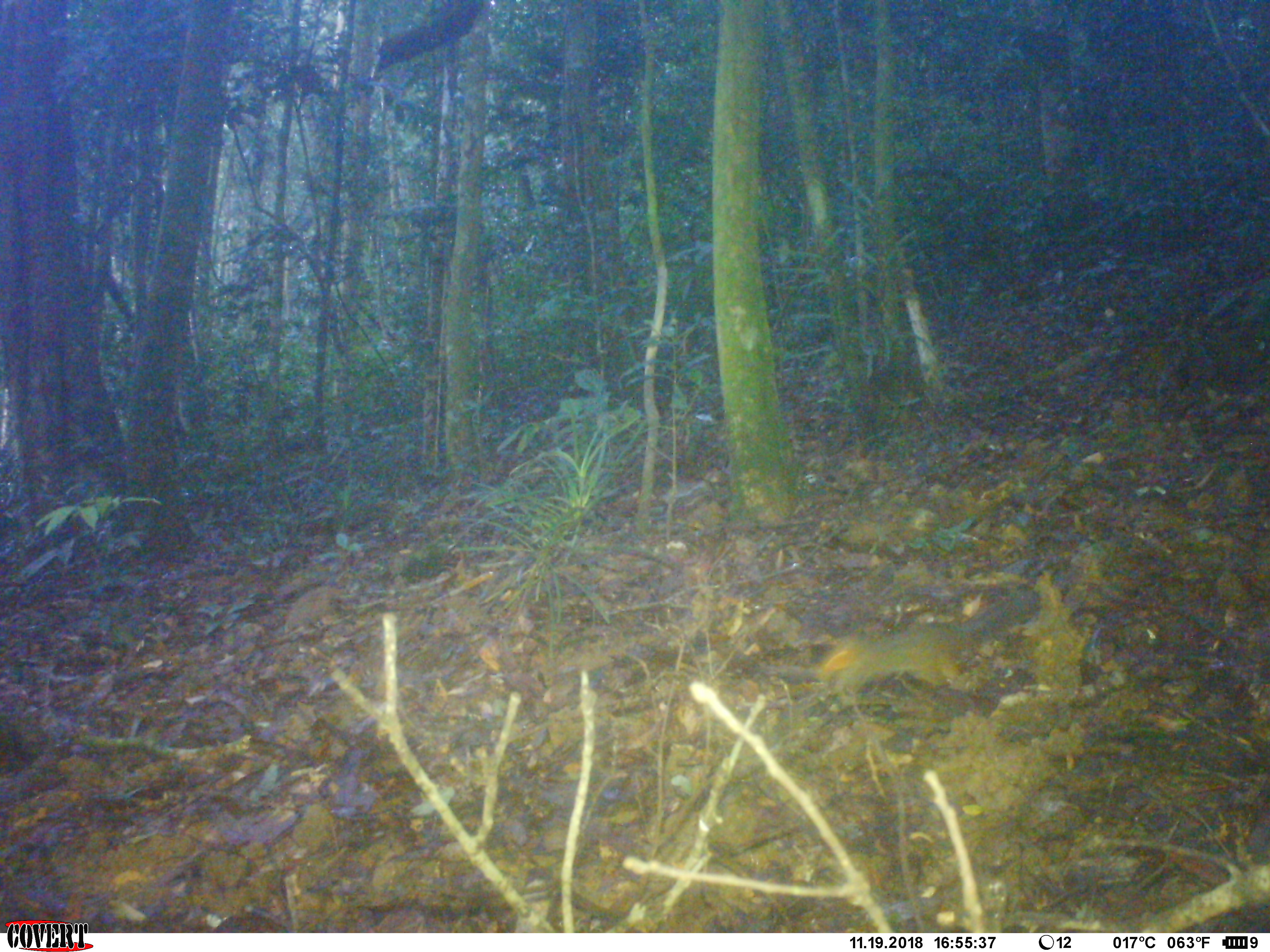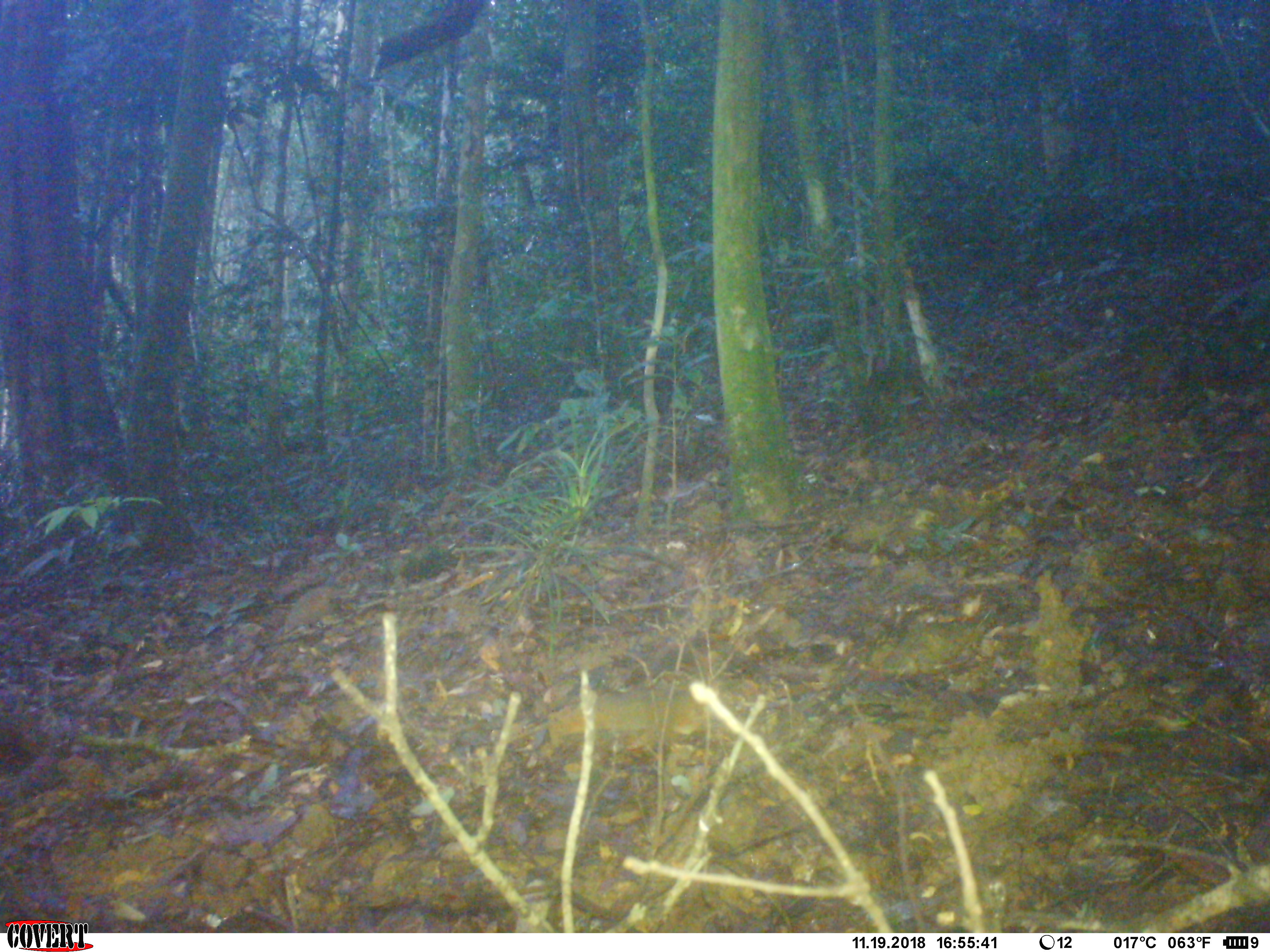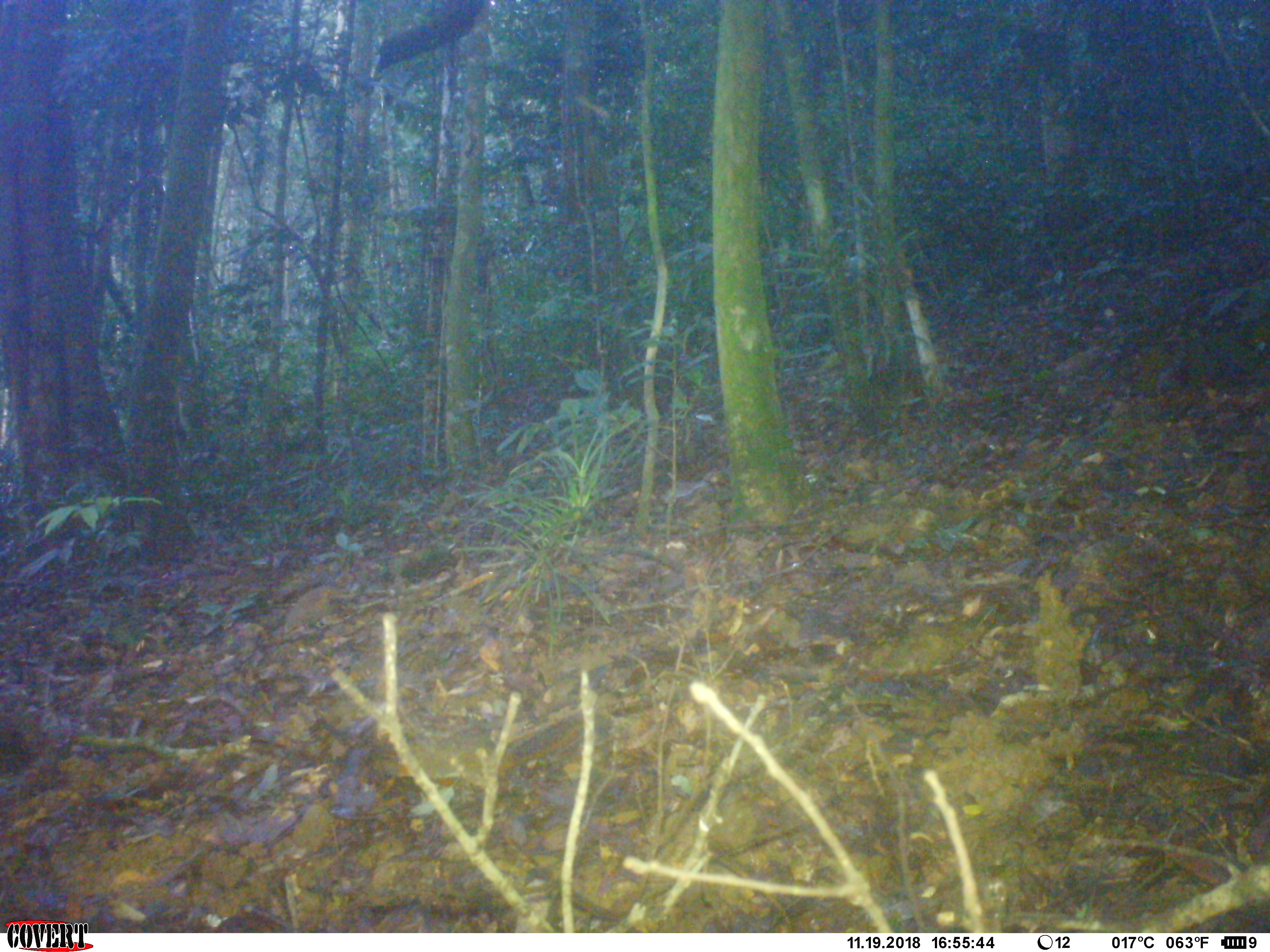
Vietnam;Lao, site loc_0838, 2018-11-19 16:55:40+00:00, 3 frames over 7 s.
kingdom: Animalia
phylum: Chordata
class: Mammalia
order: Rodentia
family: Sciuridae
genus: Dremomys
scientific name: Dremomys rufigenis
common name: red-cheeked squirrel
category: red cheeked squirrel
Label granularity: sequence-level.